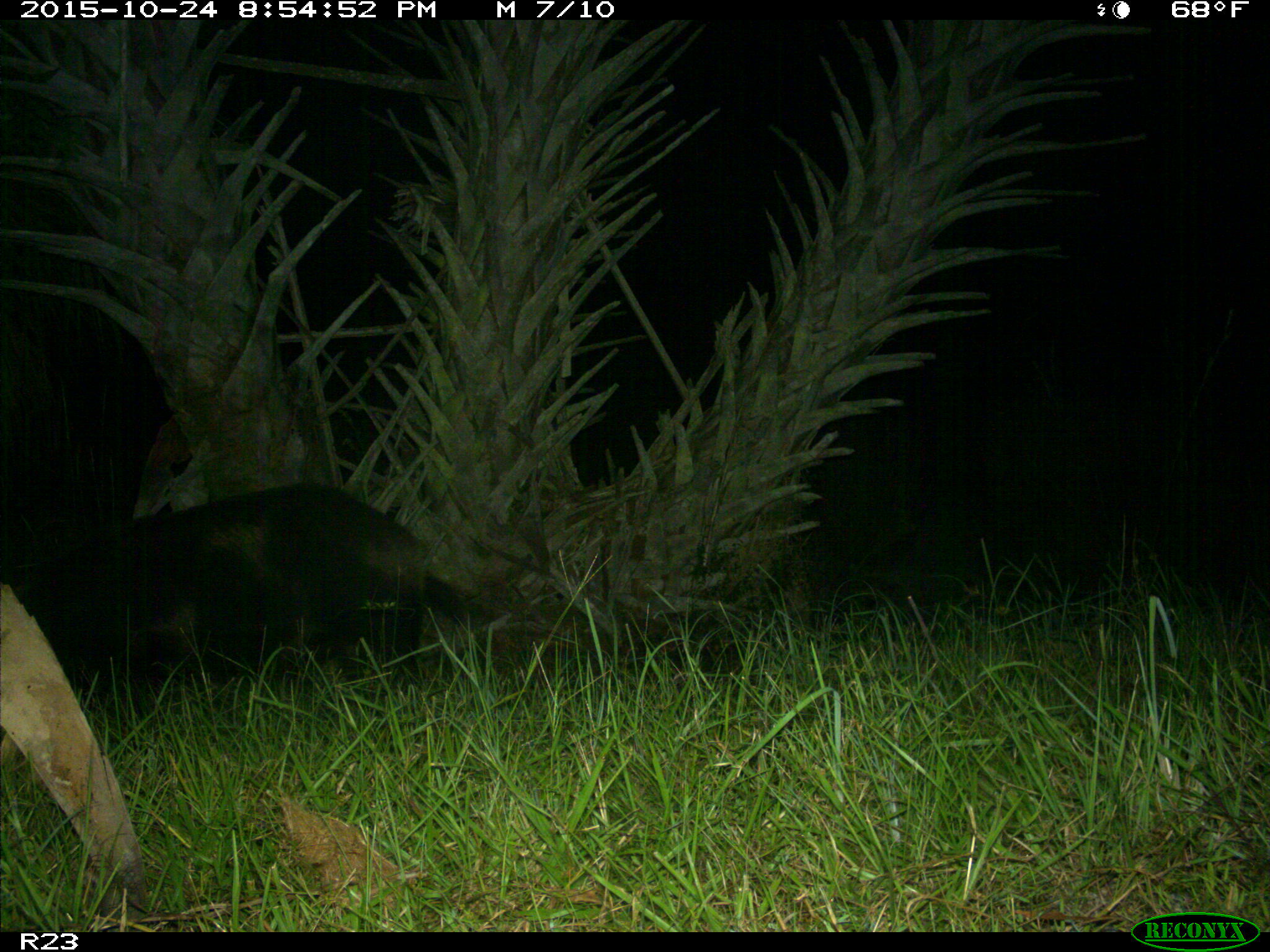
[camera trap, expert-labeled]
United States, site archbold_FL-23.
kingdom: Animalia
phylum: Chordata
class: Mammalia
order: Artiodactyla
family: Suidae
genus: Sus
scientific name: Sus scrofa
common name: wild boar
Sus scrofa (wild boar).